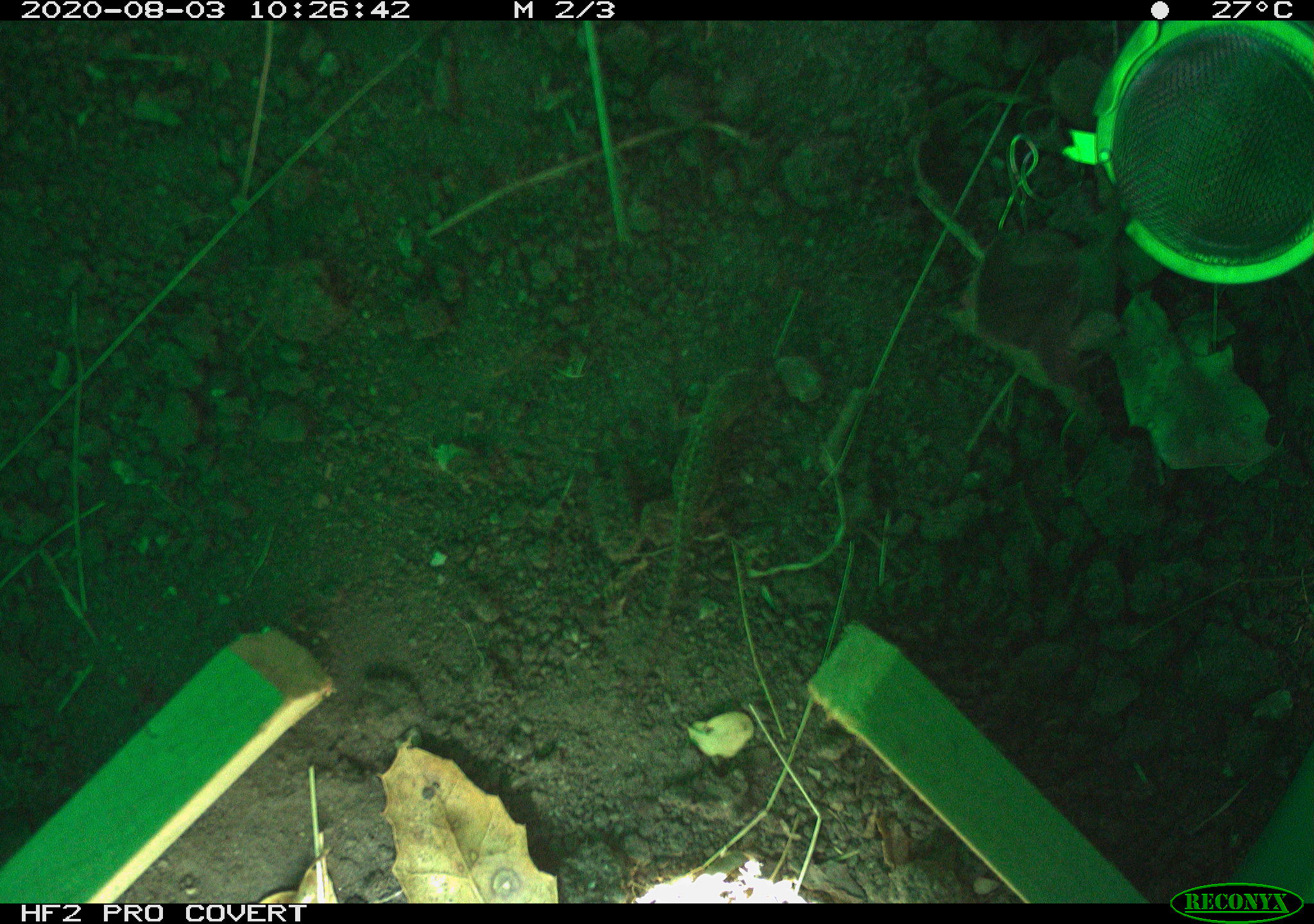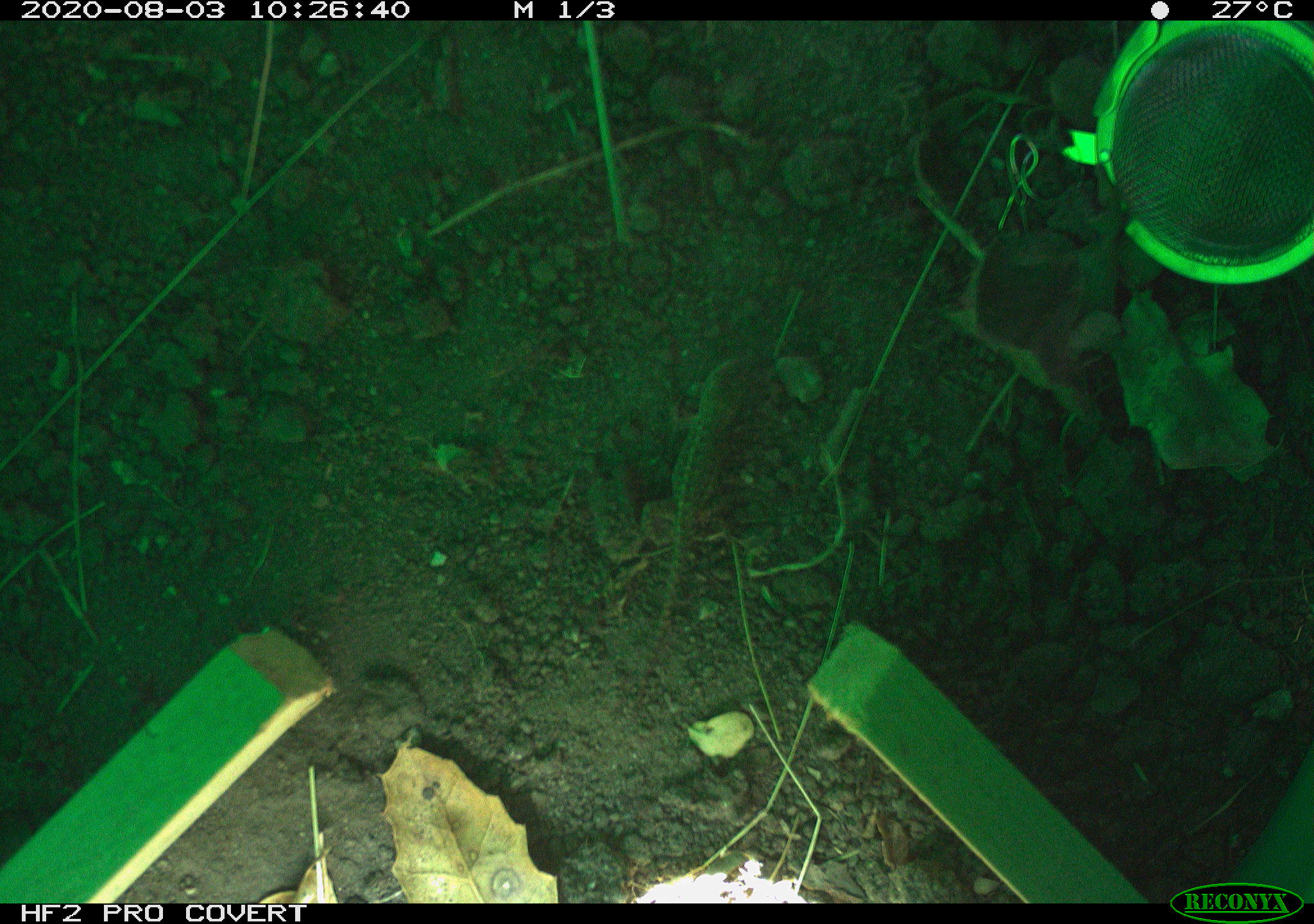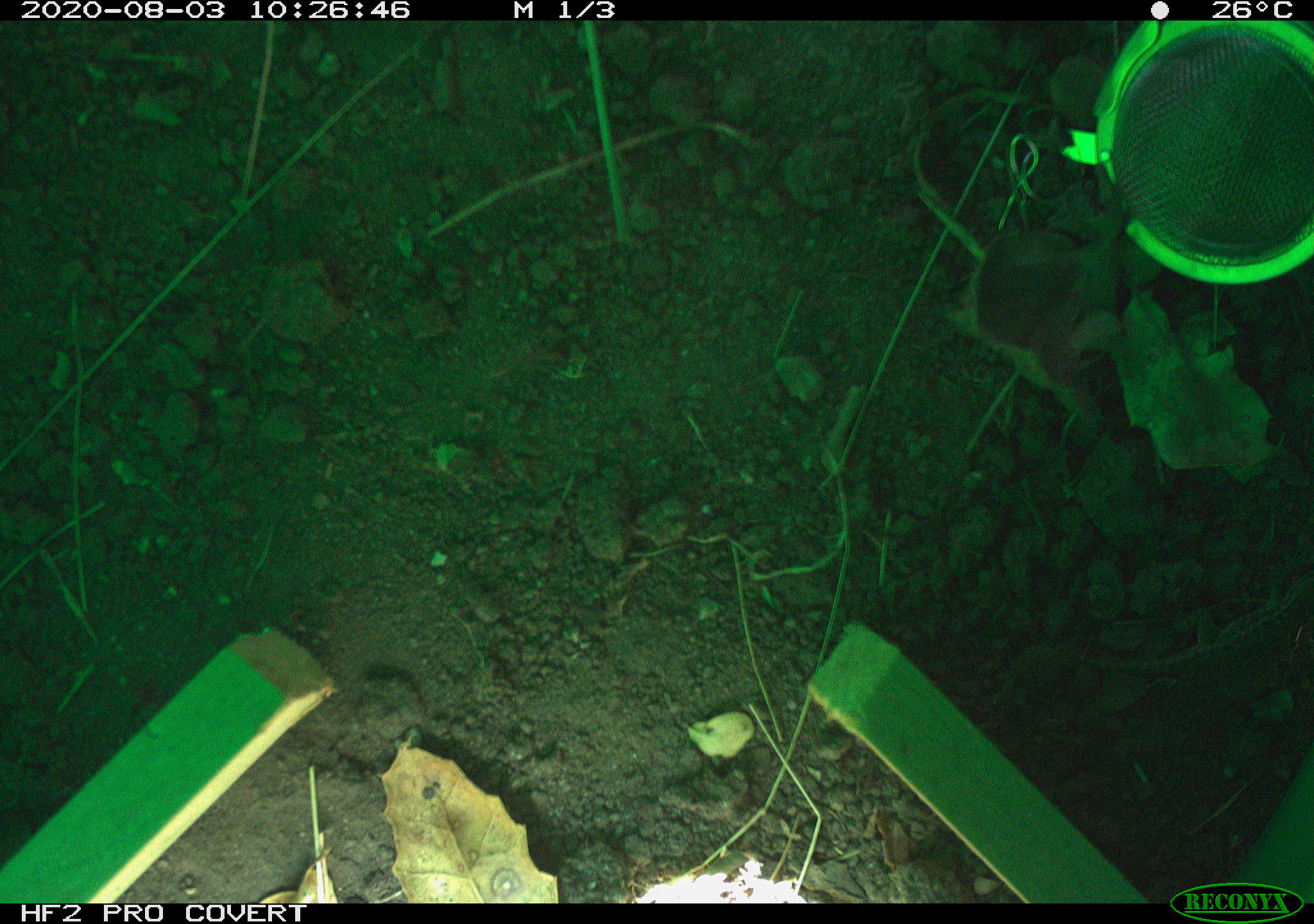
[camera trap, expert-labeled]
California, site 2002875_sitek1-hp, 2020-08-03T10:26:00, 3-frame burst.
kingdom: Animalia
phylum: Chordata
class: Reptilia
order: Squamata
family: Phrynosomatidae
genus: Sceloporus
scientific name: Sceloporus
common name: spiny lizards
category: sceloporus species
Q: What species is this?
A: Sceloporus species (spiny lizards) (Sceloporus).